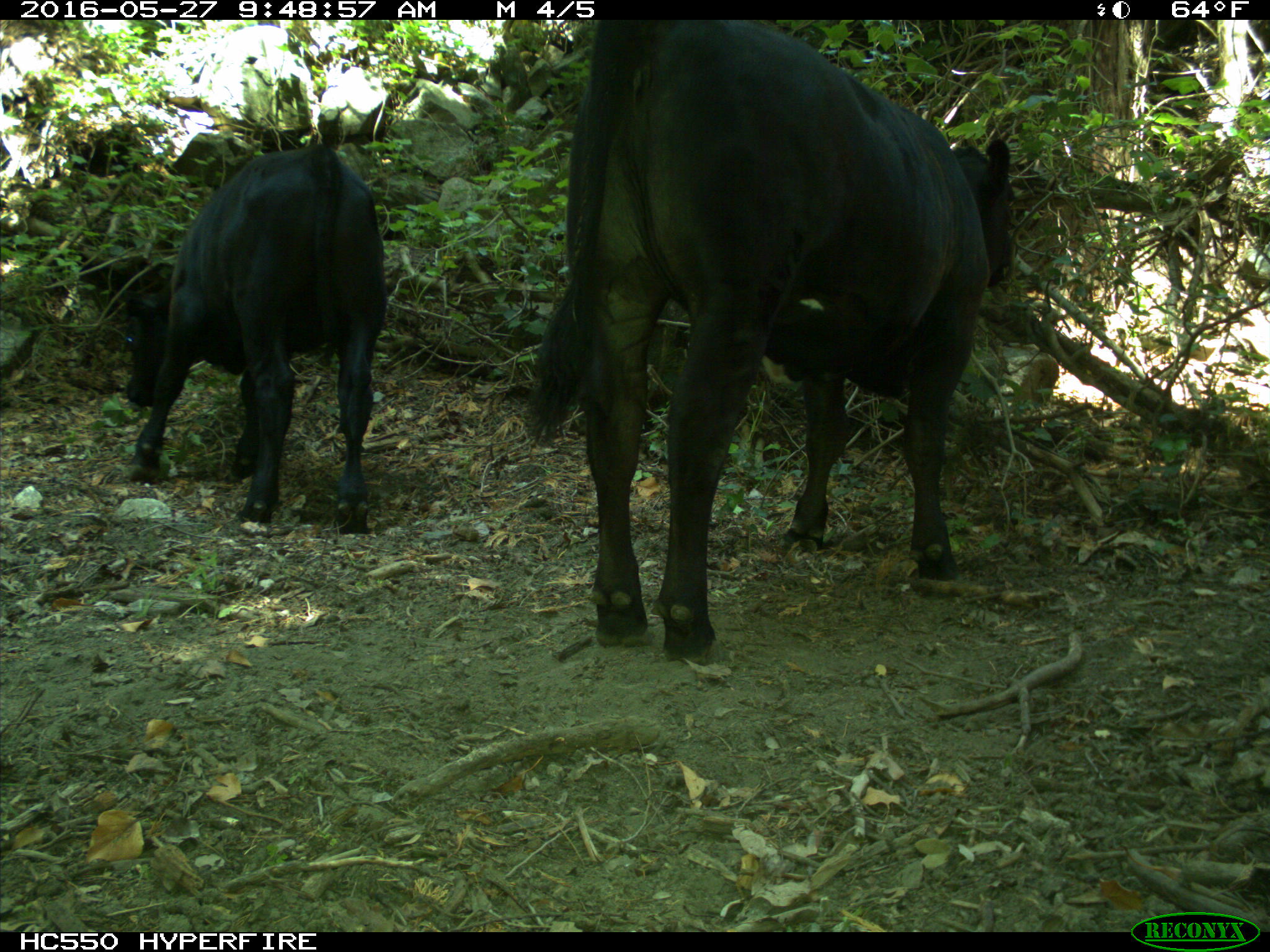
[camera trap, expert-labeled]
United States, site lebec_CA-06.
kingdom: Animalia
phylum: Chordata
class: Mammalia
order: Artiodactyla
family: Bovidae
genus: Bos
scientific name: Bos taurus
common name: domestic cow